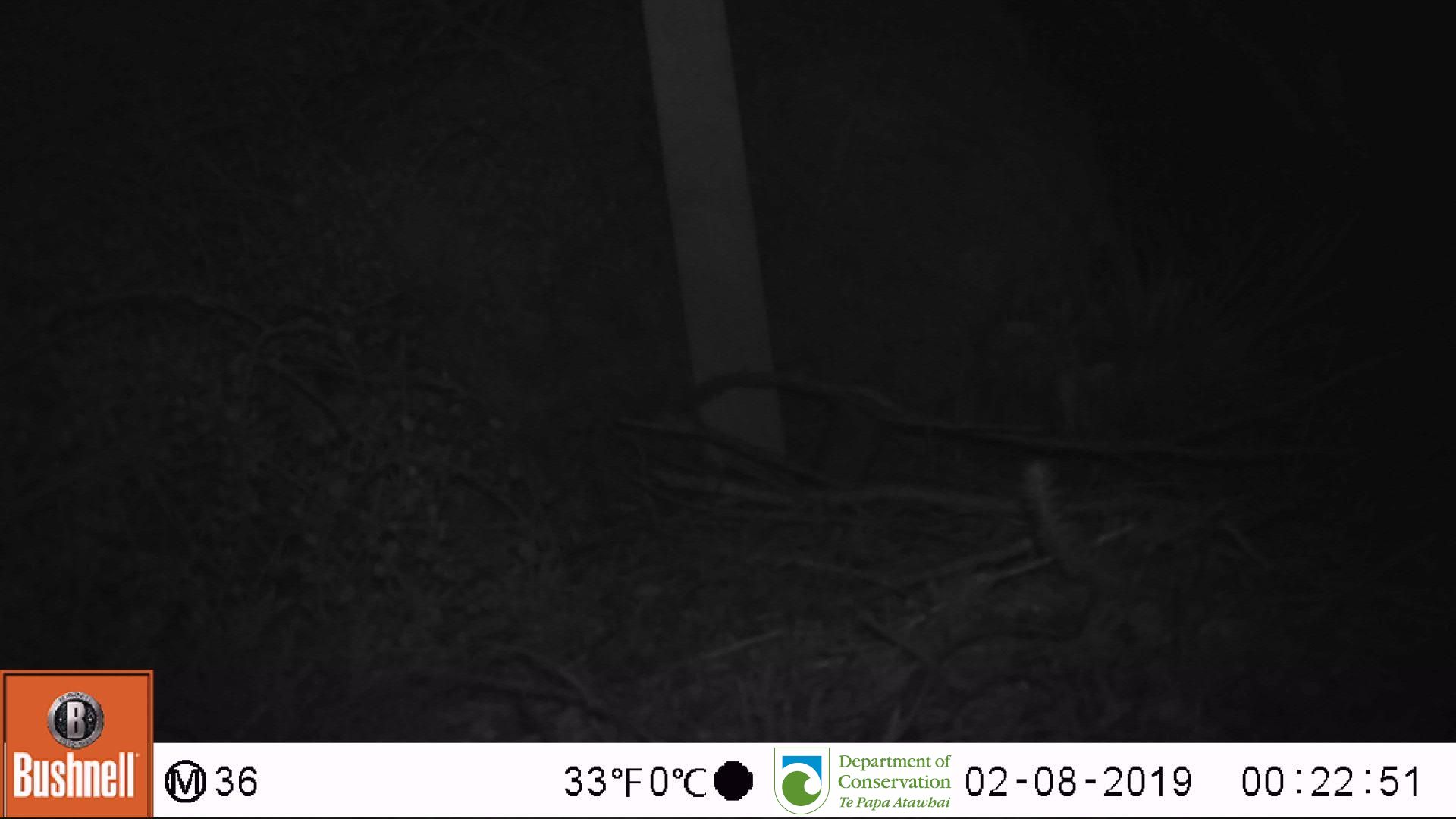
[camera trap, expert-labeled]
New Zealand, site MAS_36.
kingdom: Animalia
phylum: Chordata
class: Mammalia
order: Rodentia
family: Muridae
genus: Mus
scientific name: Mus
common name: mouse